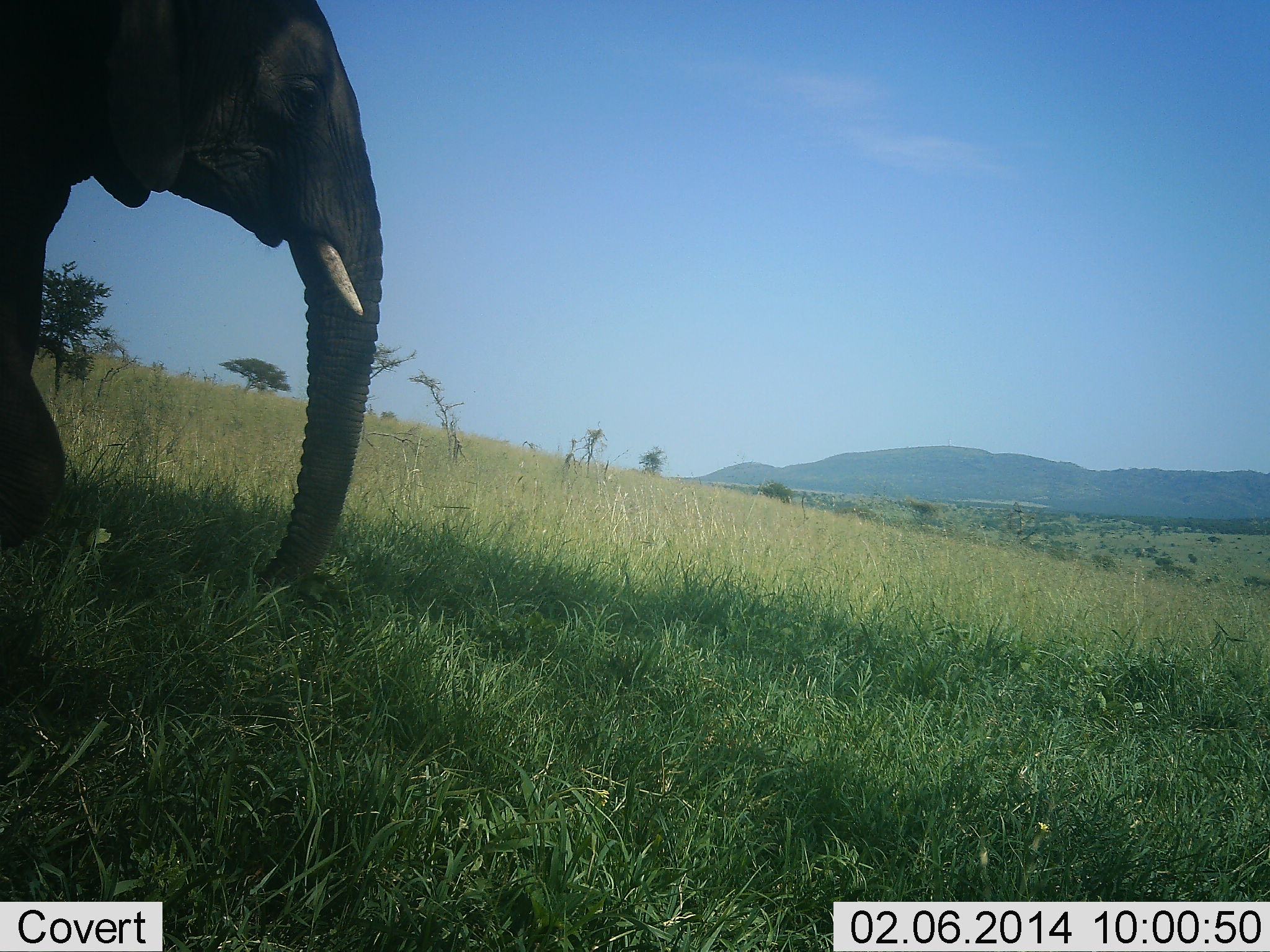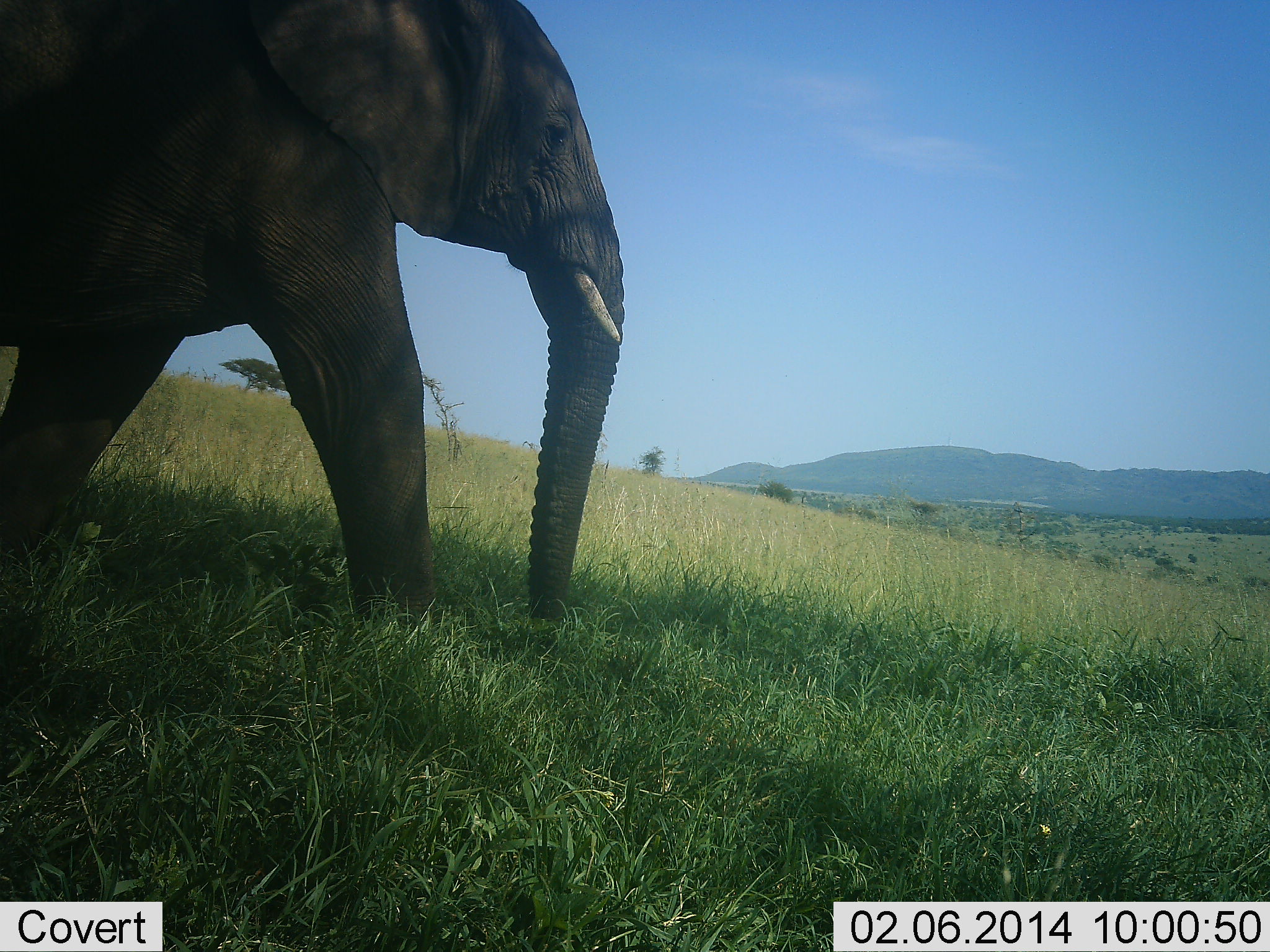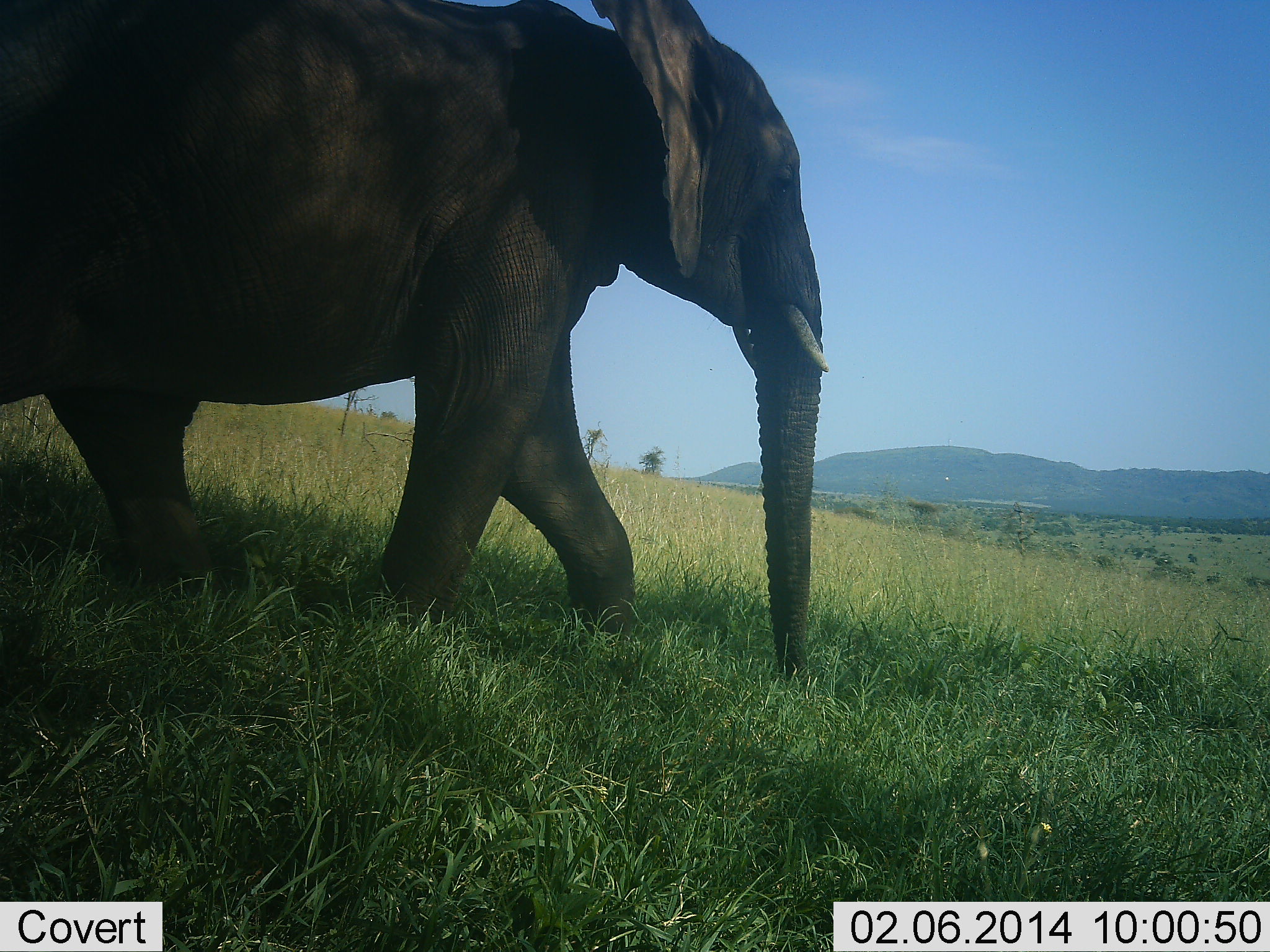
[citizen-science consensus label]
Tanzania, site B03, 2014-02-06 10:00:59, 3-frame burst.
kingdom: Animalia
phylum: Chordata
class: Mammalia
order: Proboscidea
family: Elephantidae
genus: Loxodonta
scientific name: Loxodonta africana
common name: african bush elephant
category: elephant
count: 1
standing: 0%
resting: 0%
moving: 100%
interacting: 0%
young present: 0%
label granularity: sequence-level